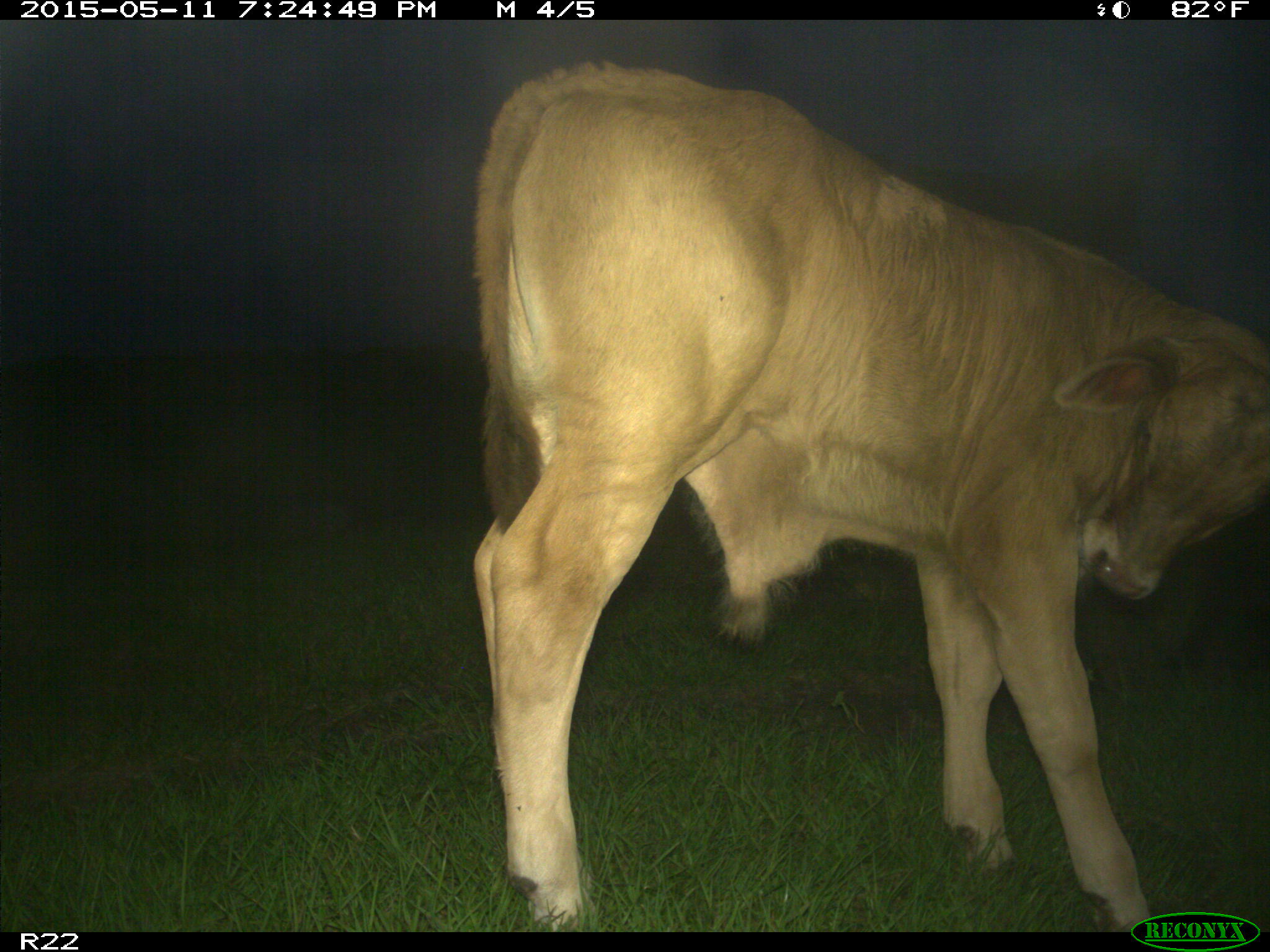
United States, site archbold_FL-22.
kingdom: Animalia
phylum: Chordata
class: Mammalia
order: Artiodactyla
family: Bovidae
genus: Bos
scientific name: Bos taurus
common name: domestic cow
Bos taurus (domestic cow).